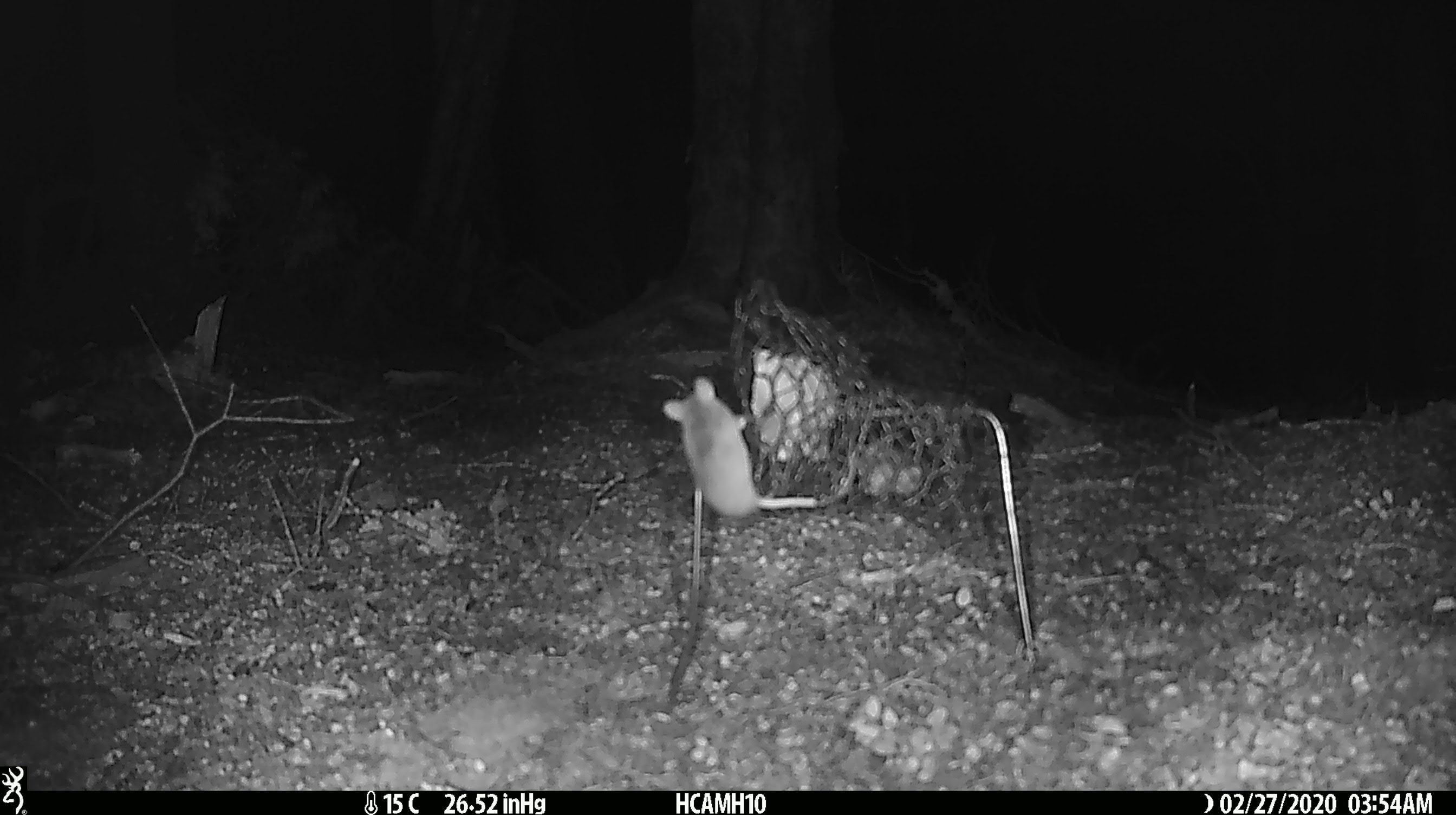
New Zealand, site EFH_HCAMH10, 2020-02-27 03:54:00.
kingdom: Animalia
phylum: Chordata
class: Mammalia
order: Rodentia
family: Muridae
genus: Mus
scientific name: Mus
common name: mouse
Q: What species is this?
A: Mouse (Mus).